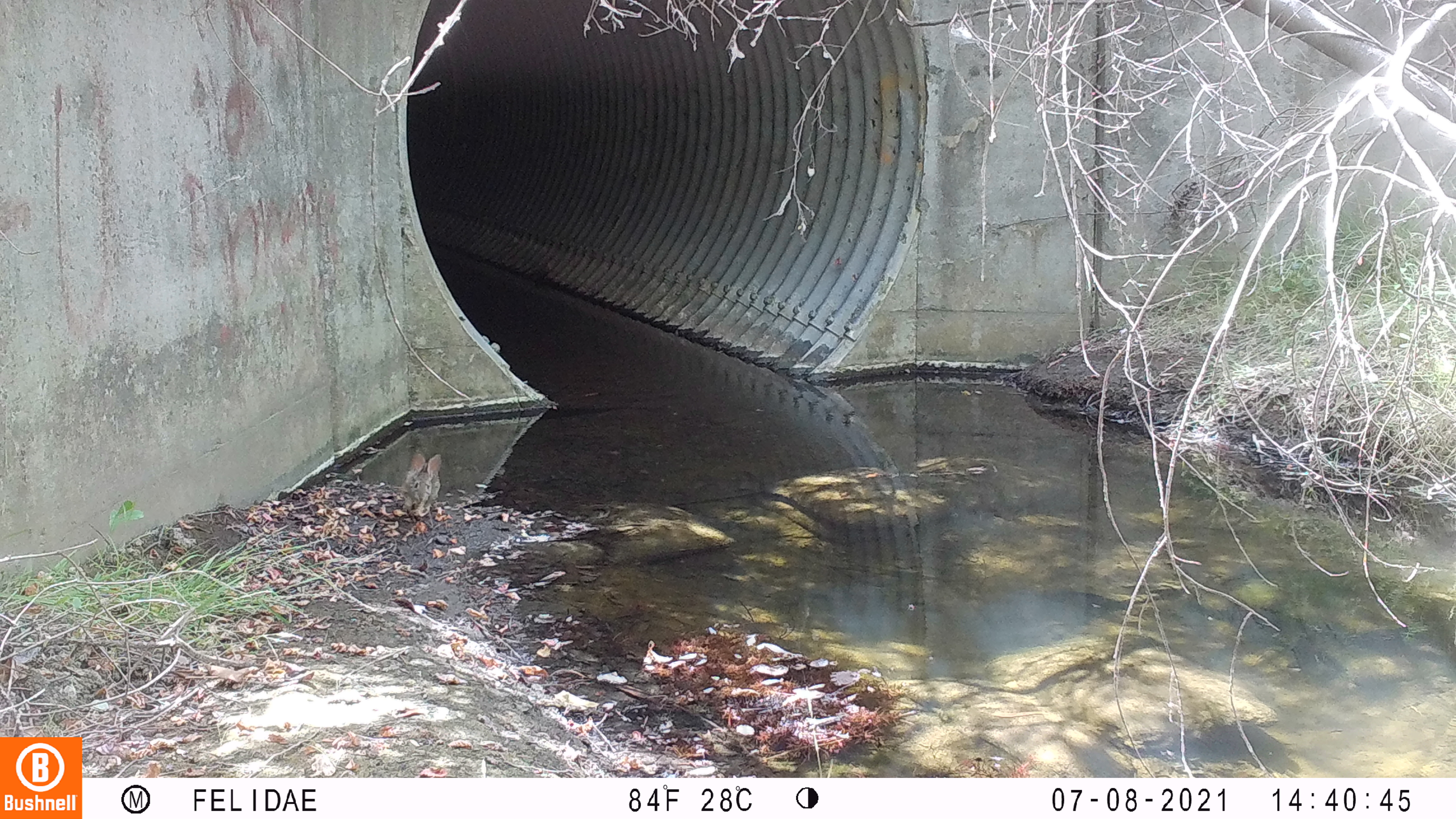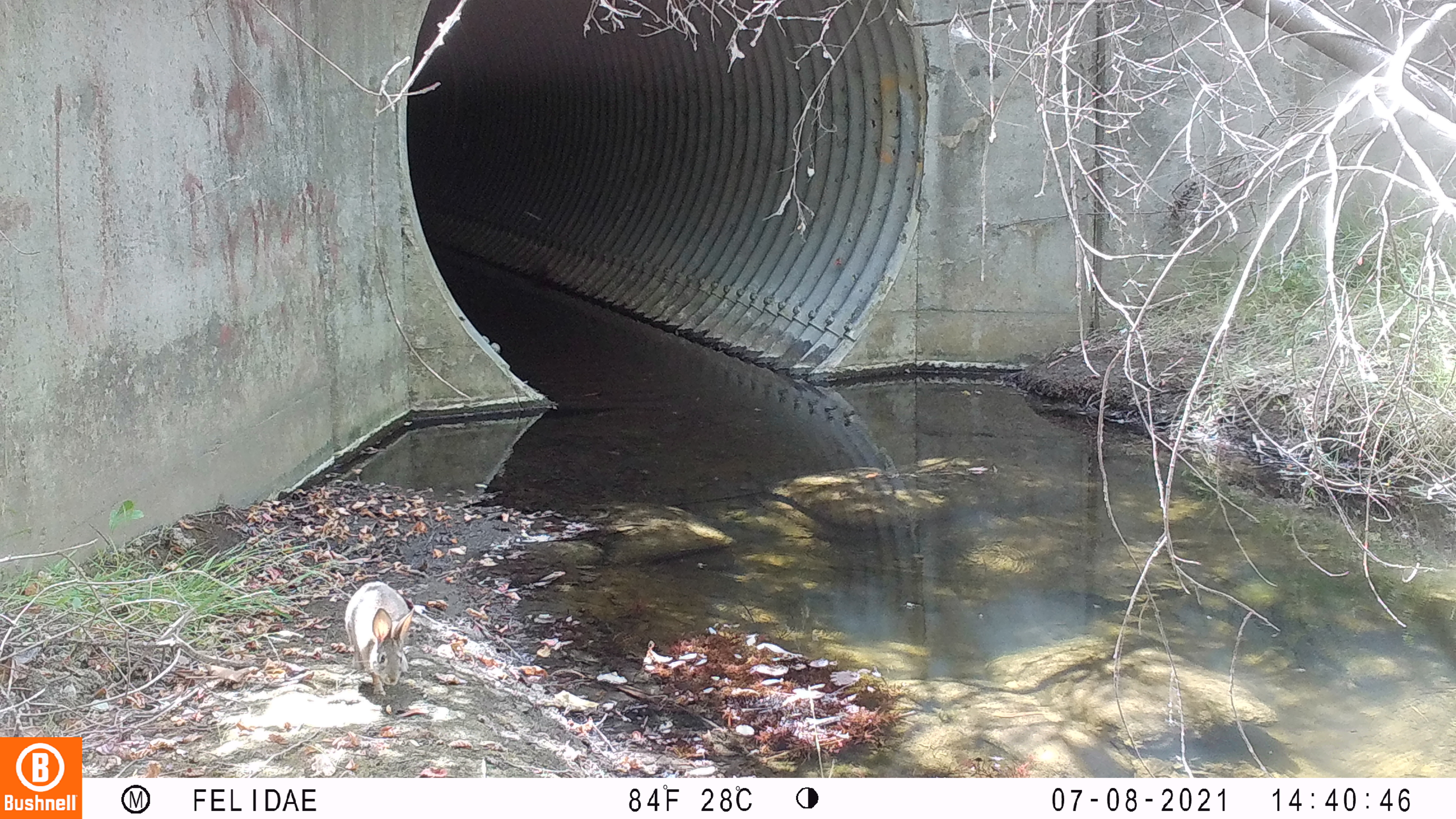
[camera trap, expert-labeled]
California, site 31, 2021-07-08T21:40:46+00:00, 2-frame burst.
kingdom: Animalia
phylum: Chordata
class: Mammalia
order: Lagomorpha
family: Leporidae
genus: Sylvilagus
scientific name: Sylvilagus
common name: cottontail rabbit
Cottontail rabbit (Sylvilagus).